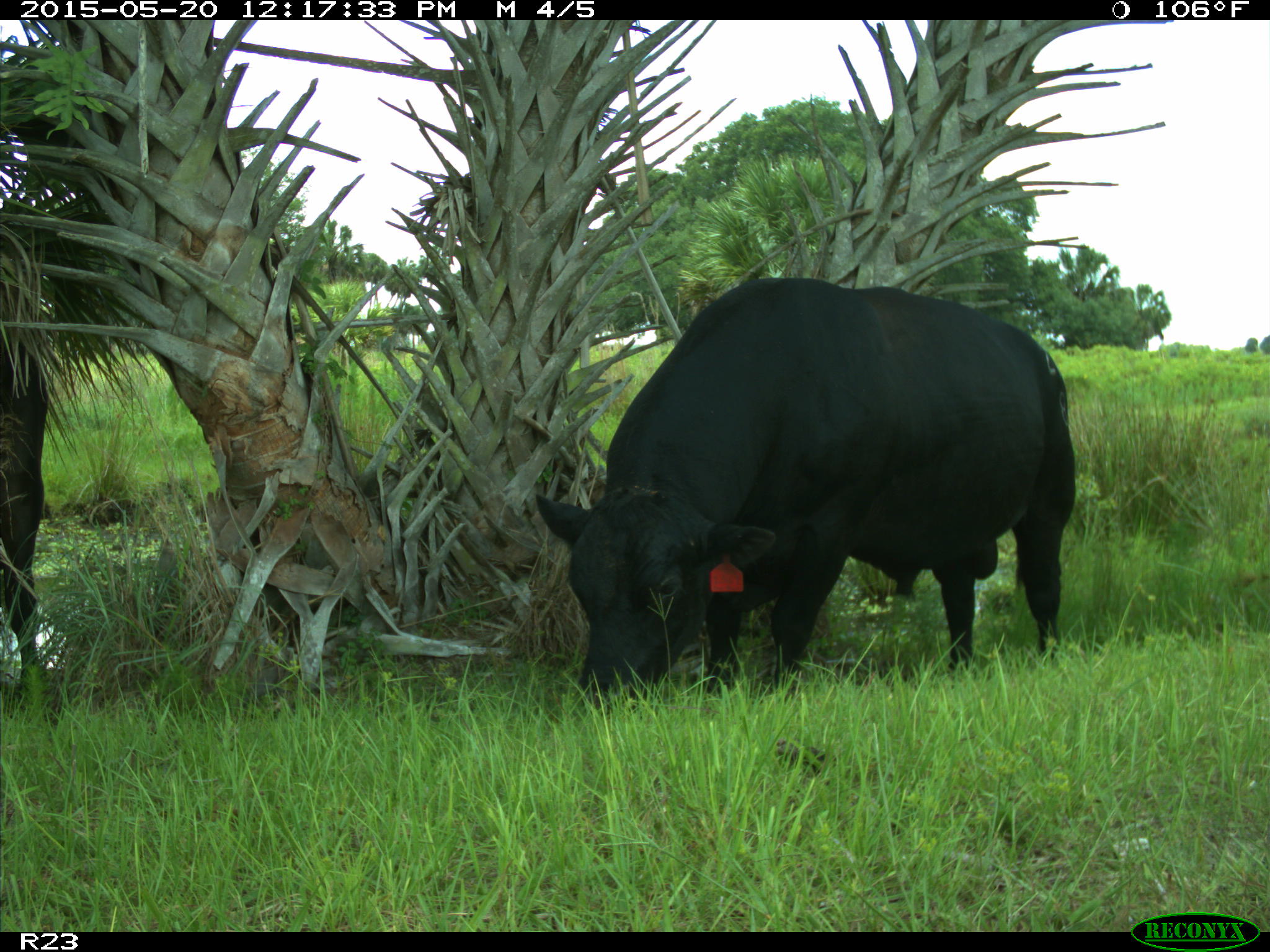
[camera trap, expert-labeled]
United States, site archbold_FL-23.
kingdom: Animalia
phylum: Chordata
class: Mammalia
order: Artiodactyla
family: Suidae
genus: Sus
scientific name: Sus scrofa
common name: wild boar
Sus scrofa (wild boar).